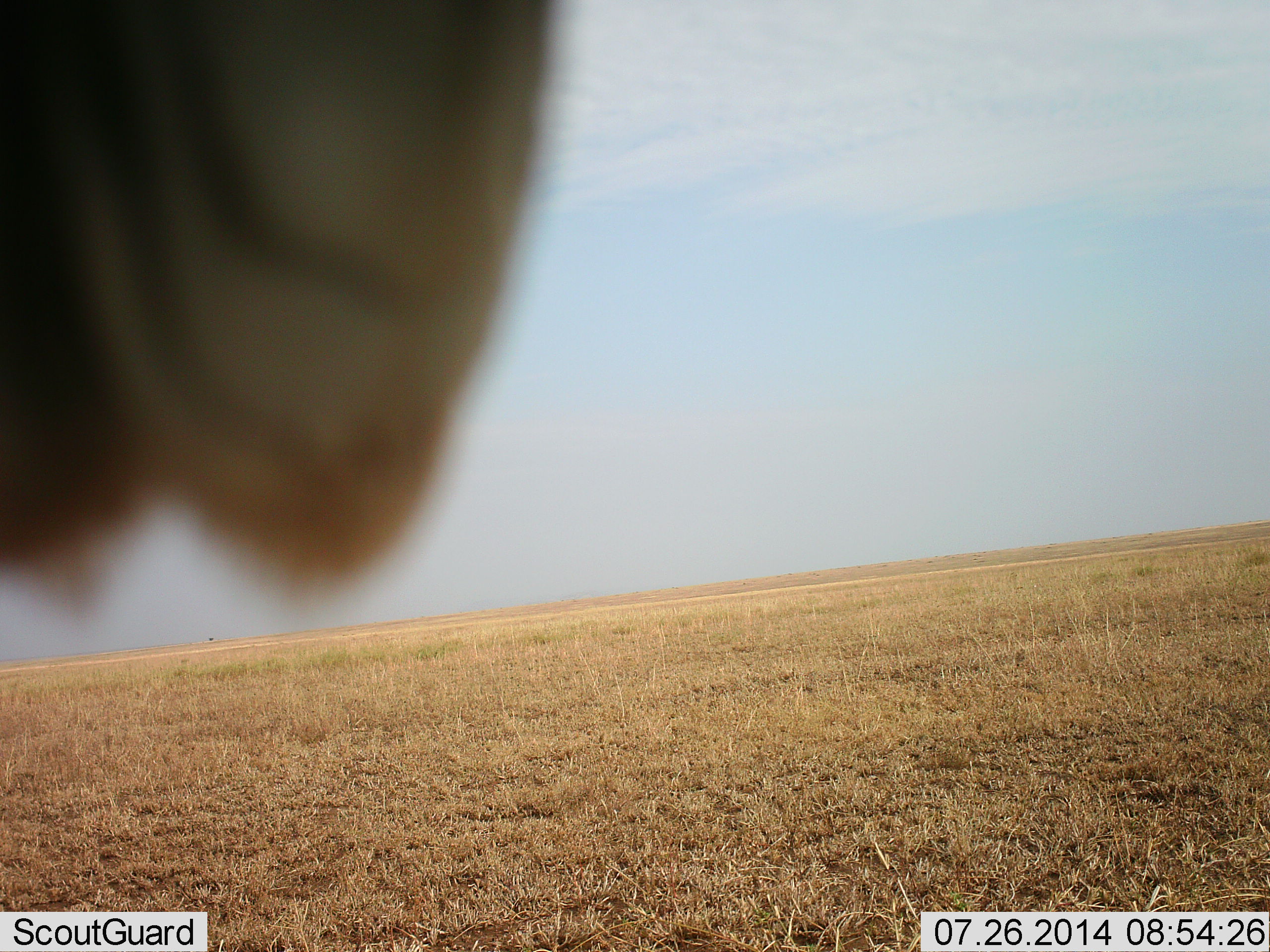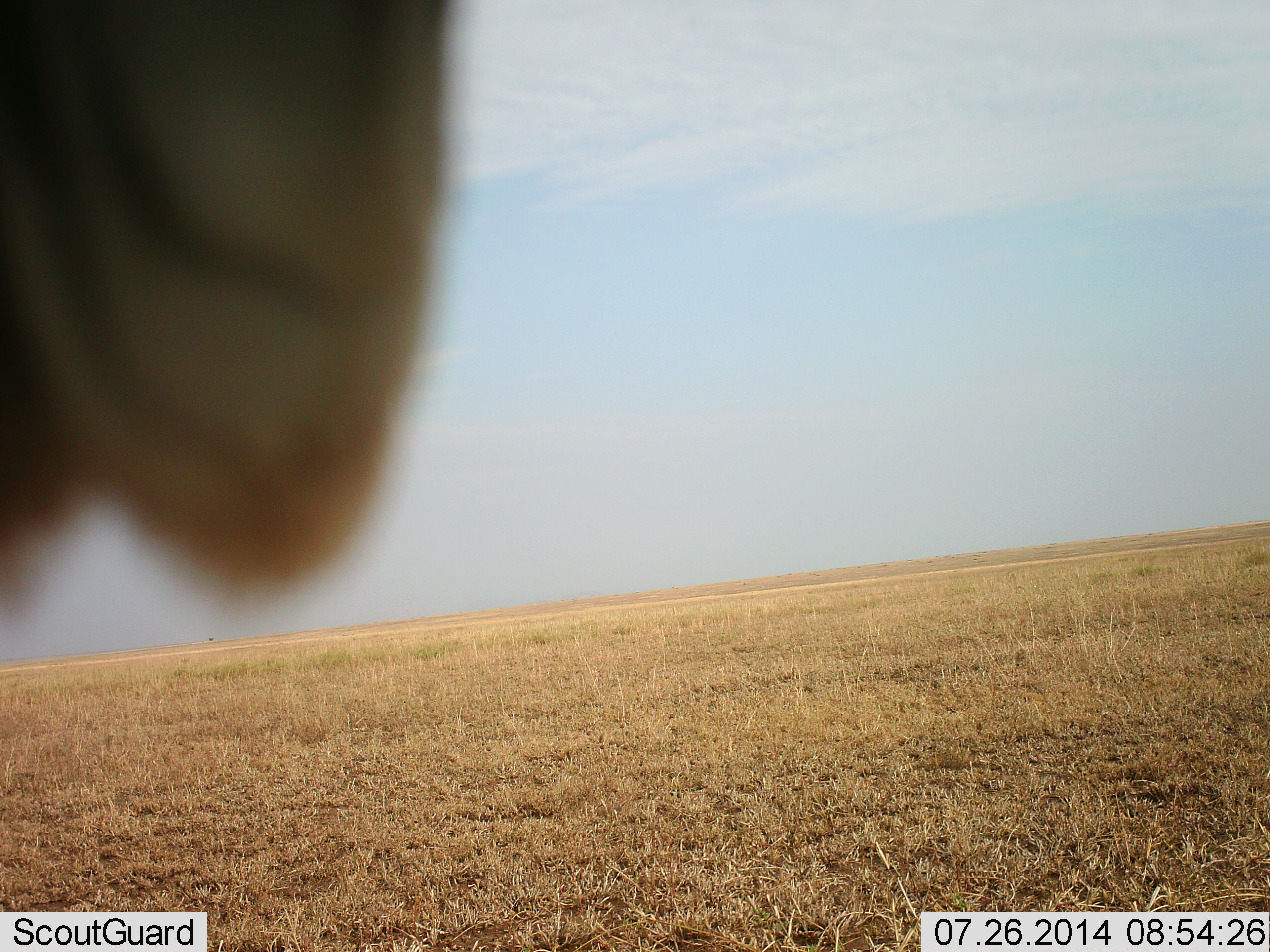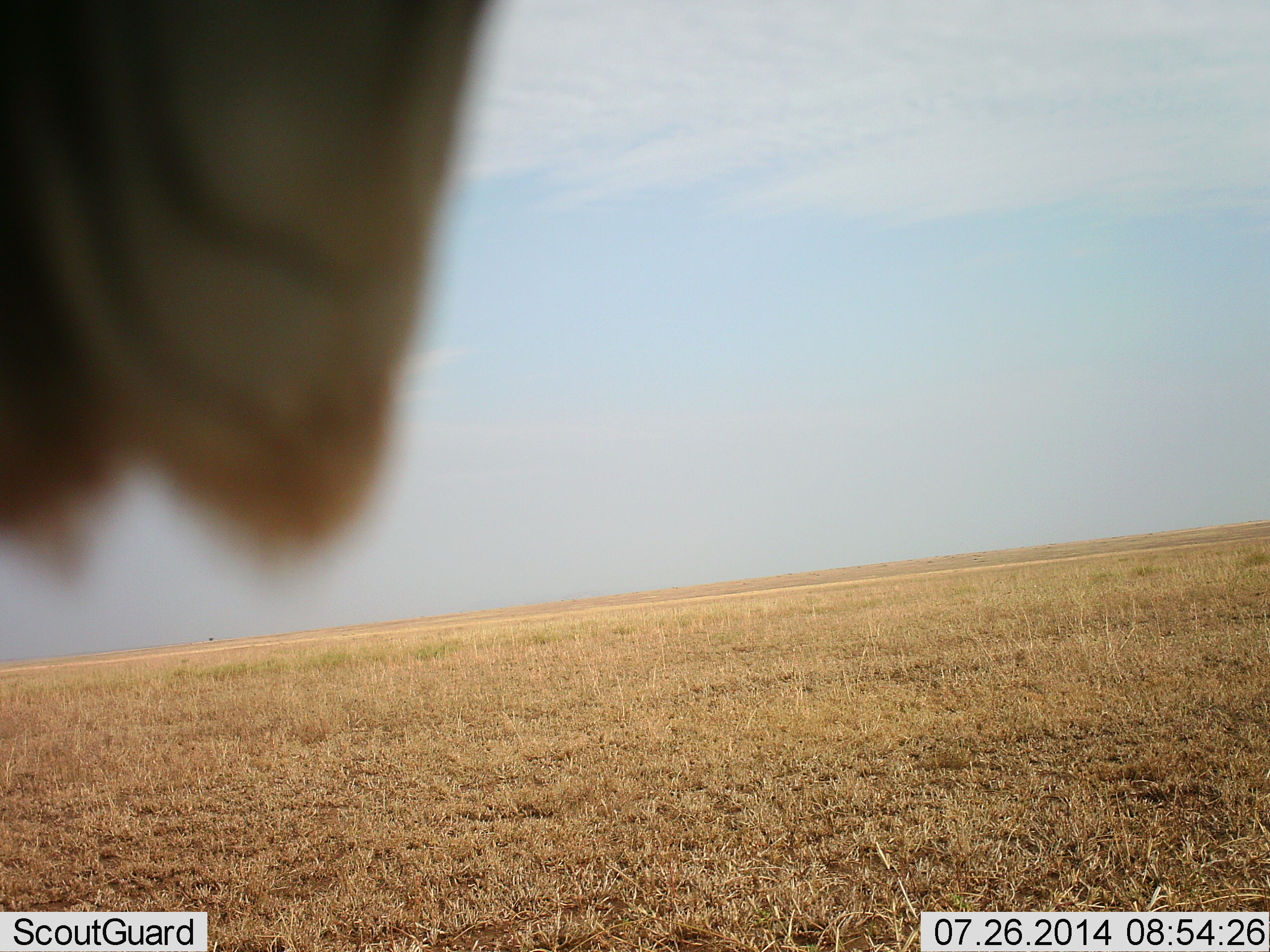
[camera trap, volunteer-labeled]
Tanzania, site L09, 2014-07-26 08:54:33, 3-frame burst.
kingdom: Animalia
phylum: Chordata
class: Mammalia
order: Perissodactyla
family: Equidae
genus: Equus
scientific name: Equus quagga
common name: plains zebra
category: zebra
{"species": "zebra (plains zebra) (Equus quagga)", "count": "1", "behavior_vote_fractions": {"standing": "88%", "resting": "0%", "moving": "12%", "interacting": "0%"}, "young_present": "0%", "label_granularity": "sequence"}